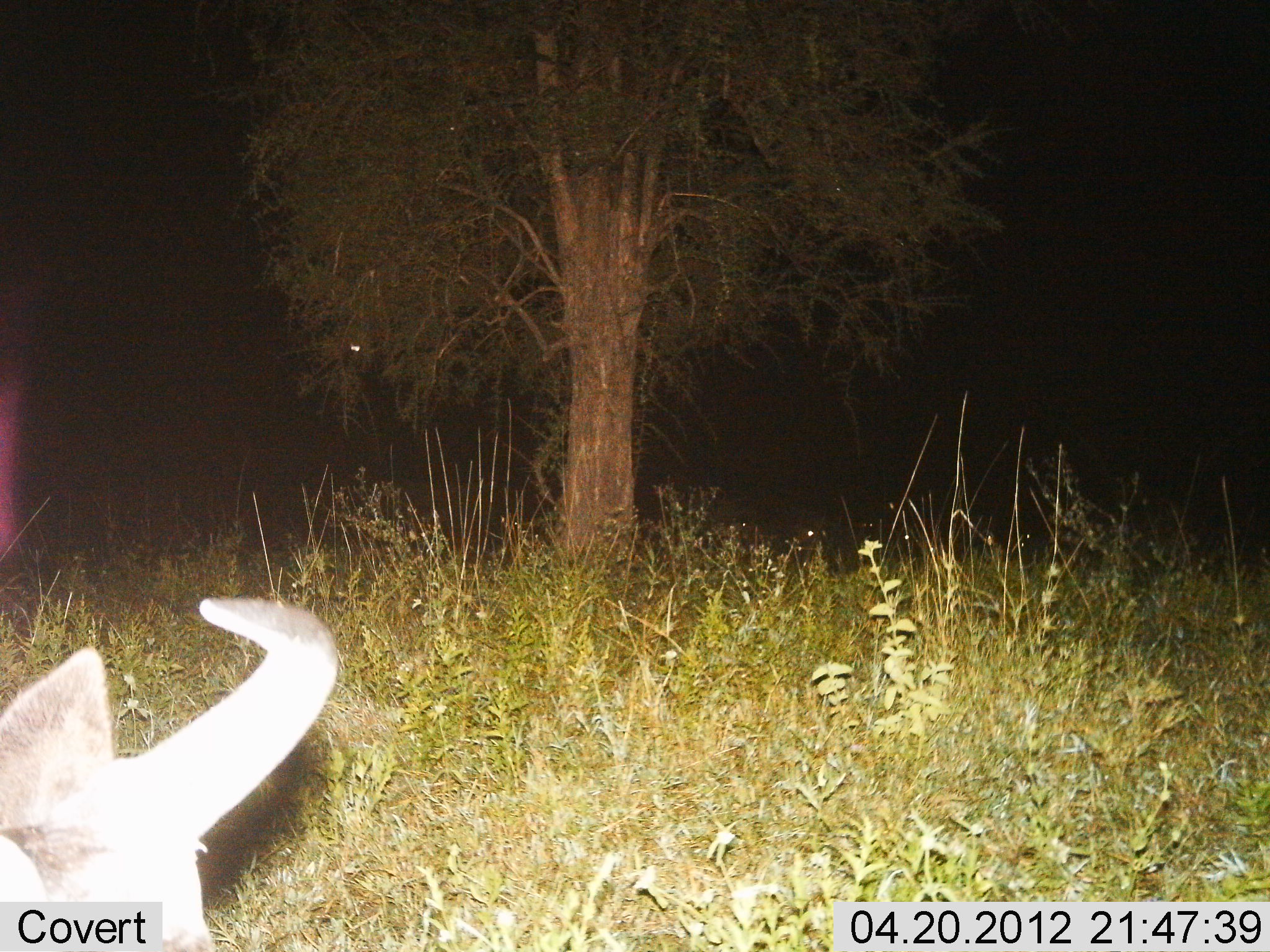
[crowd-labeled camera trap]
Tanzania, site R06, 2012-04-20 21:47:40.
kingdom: Animalia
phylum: Chordata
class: Mammalia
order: Artiodactyla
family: Bovidae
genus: Connochaetes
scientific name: Connochaetes taurinus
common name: blue wildebeest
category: wildebeest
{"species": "wildebeest (blue wildebeest) (Connochaetes taurinus)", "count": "1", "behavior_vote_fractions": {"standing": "26%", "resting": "53%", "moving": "21%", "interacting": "0%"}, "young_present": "0%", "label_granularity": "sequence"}